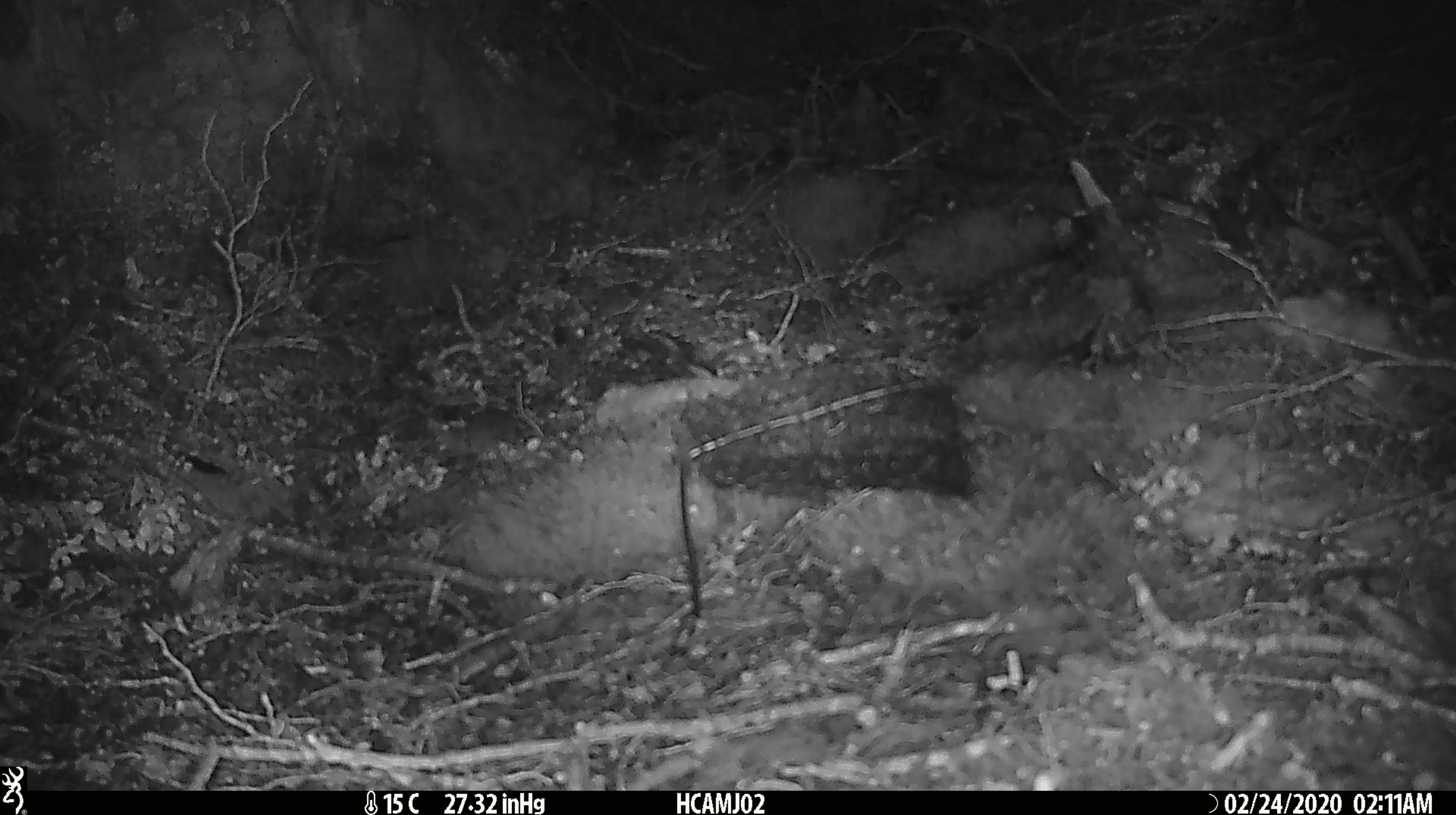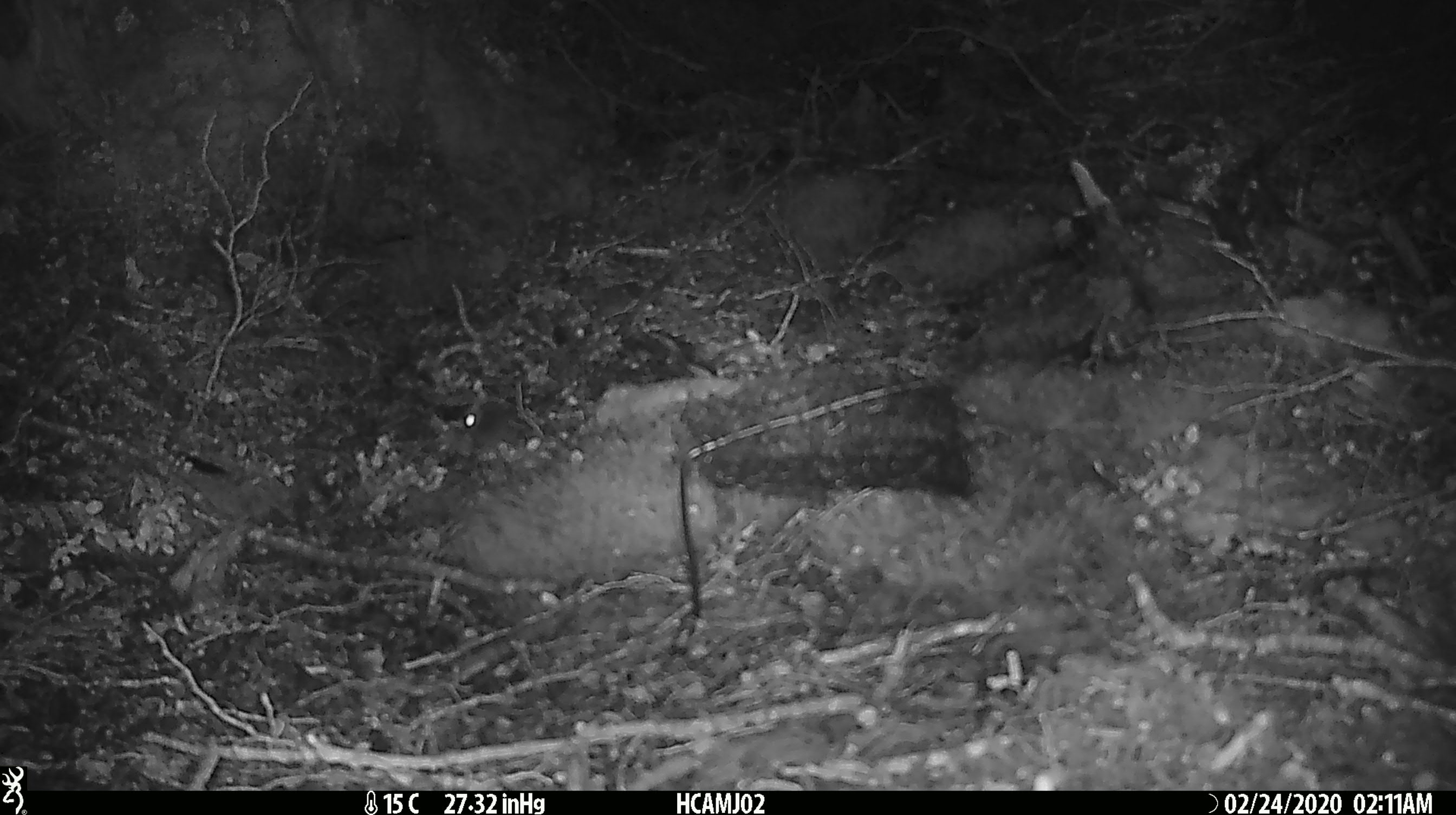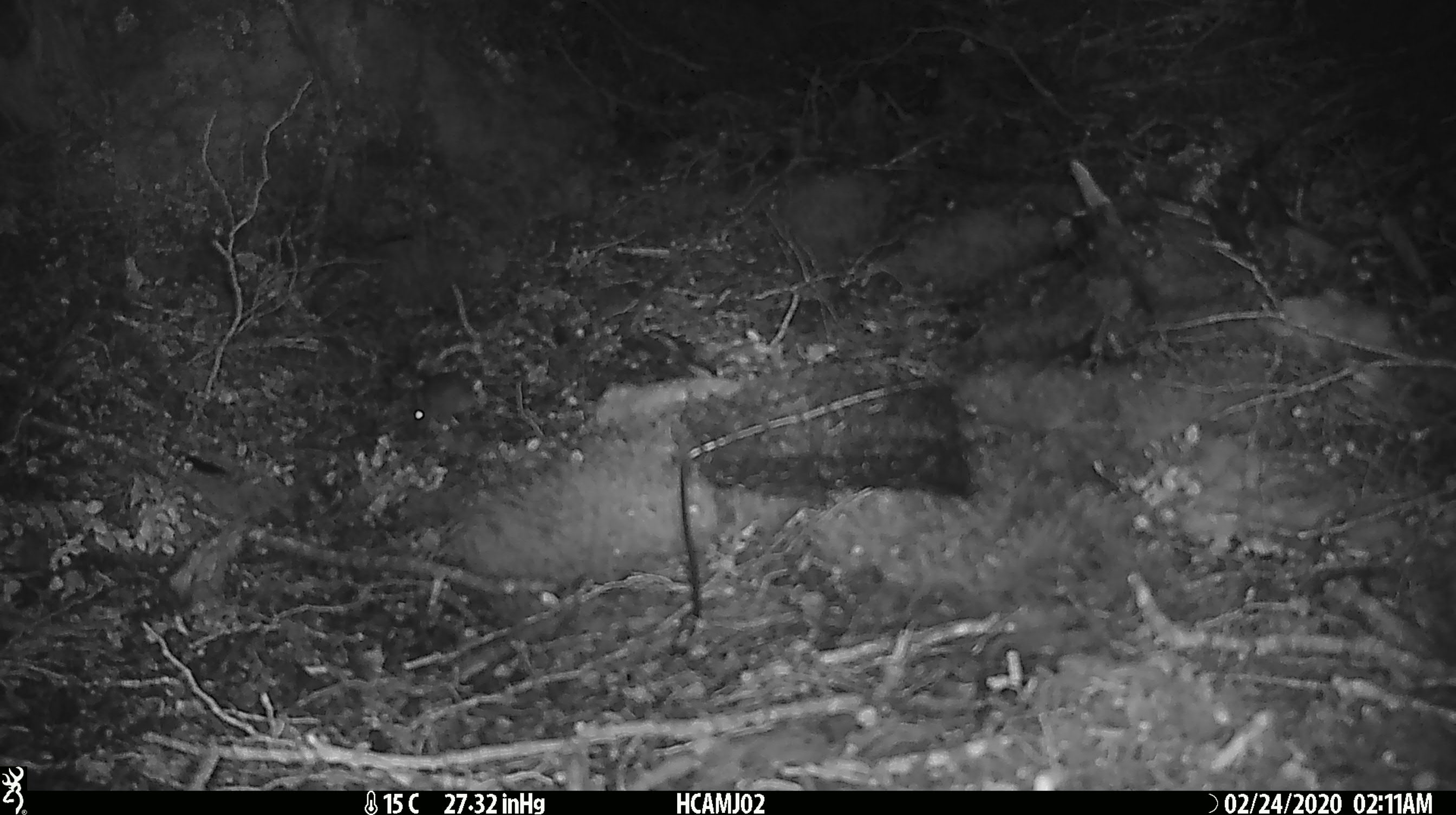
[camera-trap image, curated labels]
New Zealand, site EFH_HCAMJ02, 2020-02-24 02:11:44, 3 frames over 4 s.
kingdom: Animalia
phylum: Chordata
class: Mammalia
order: Rodentia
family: Muridae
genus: Mus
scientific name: Mus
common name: mouse